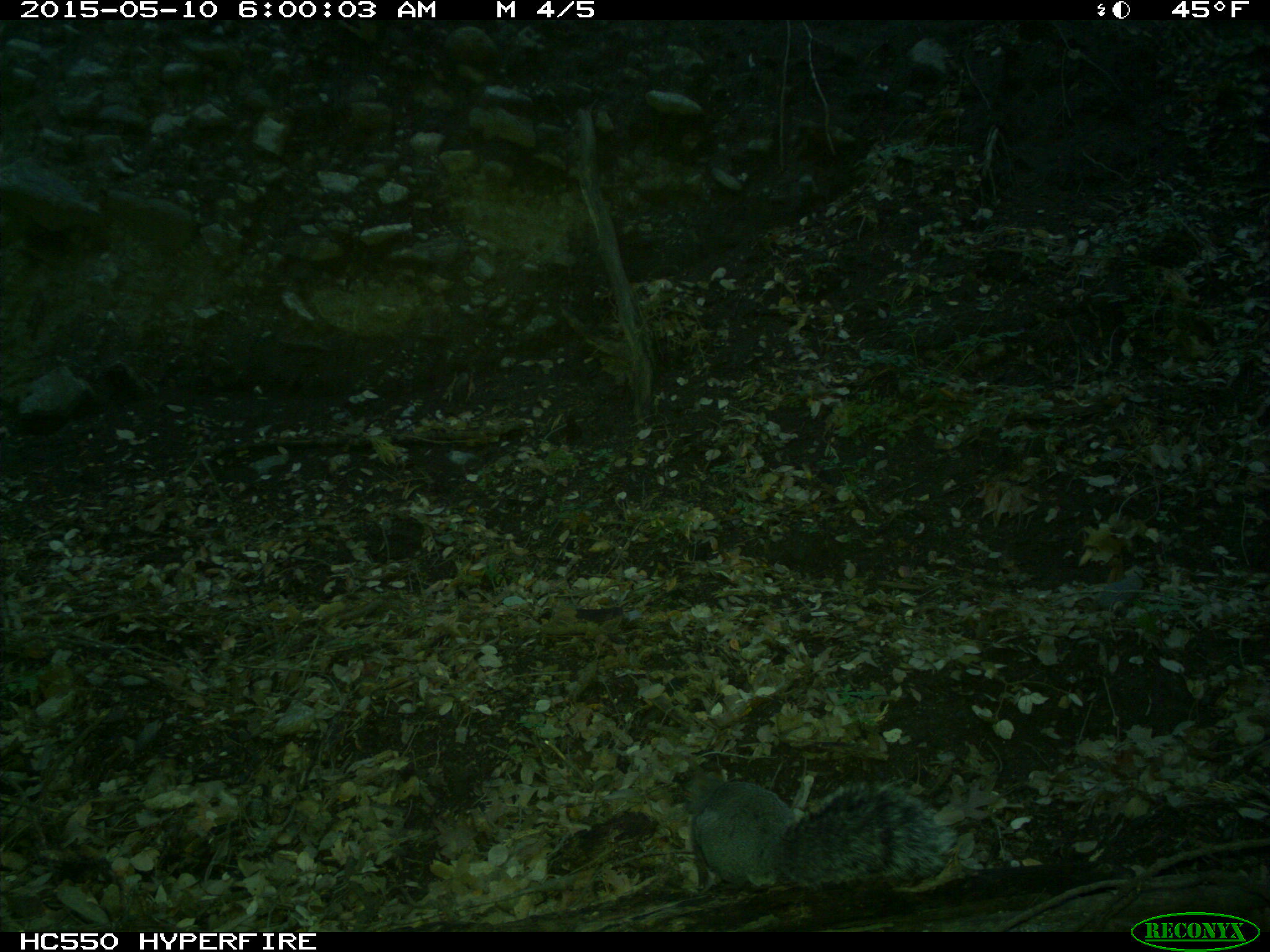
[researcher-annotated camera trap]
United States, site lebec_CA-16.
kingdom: Animalia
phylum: Chordata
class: Mammalia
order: Rodentia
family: Sciuridae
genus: Sciurus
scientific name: Sciurus carolinensis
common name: eastern gray squirrel